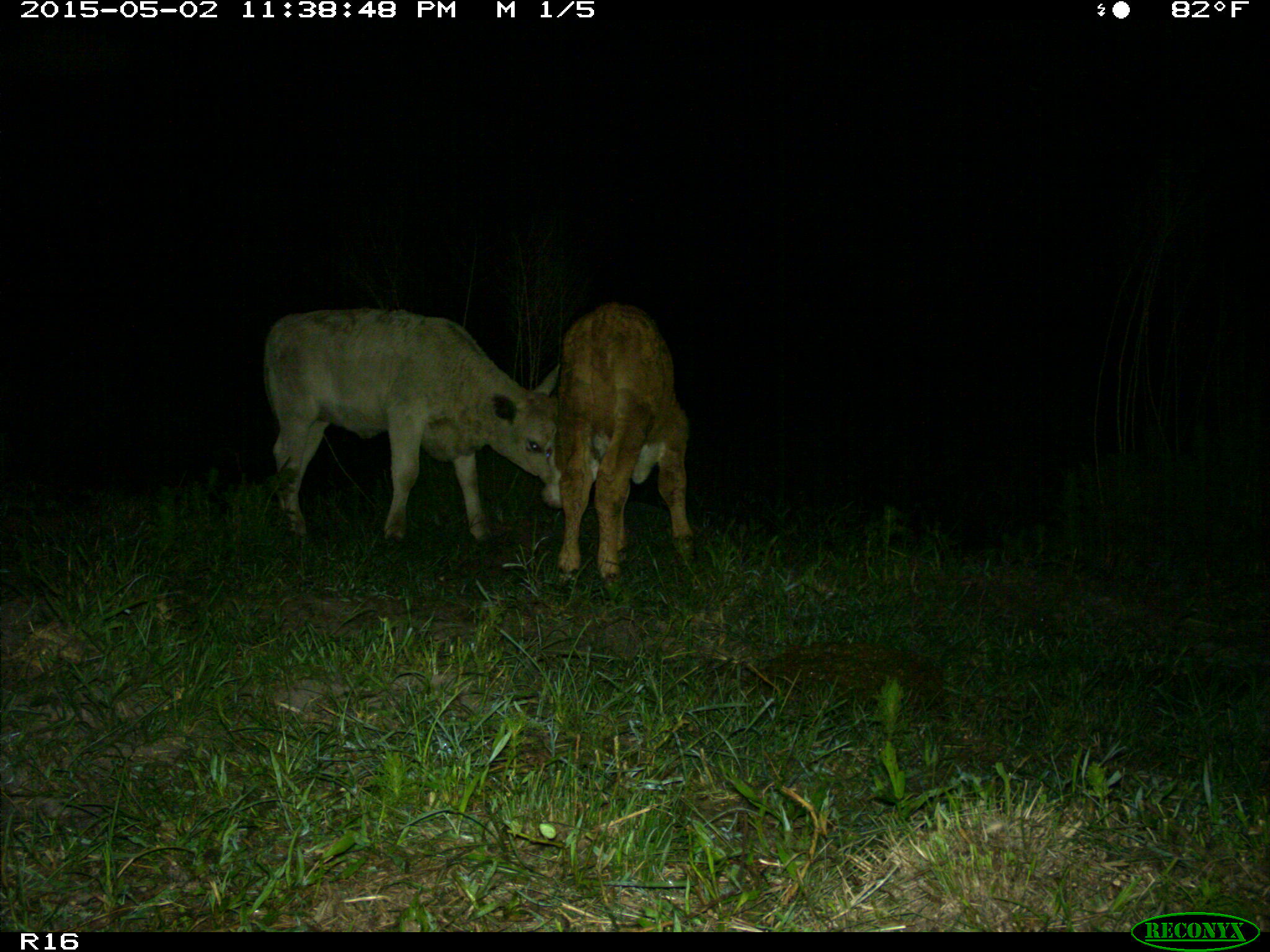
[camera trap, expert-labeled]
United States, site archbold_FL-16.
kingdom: Animalia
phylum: Chordata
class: Mammalia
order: Artiodactyla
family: Bovidae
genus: Bos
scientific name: Bos taurus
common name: domestic cow